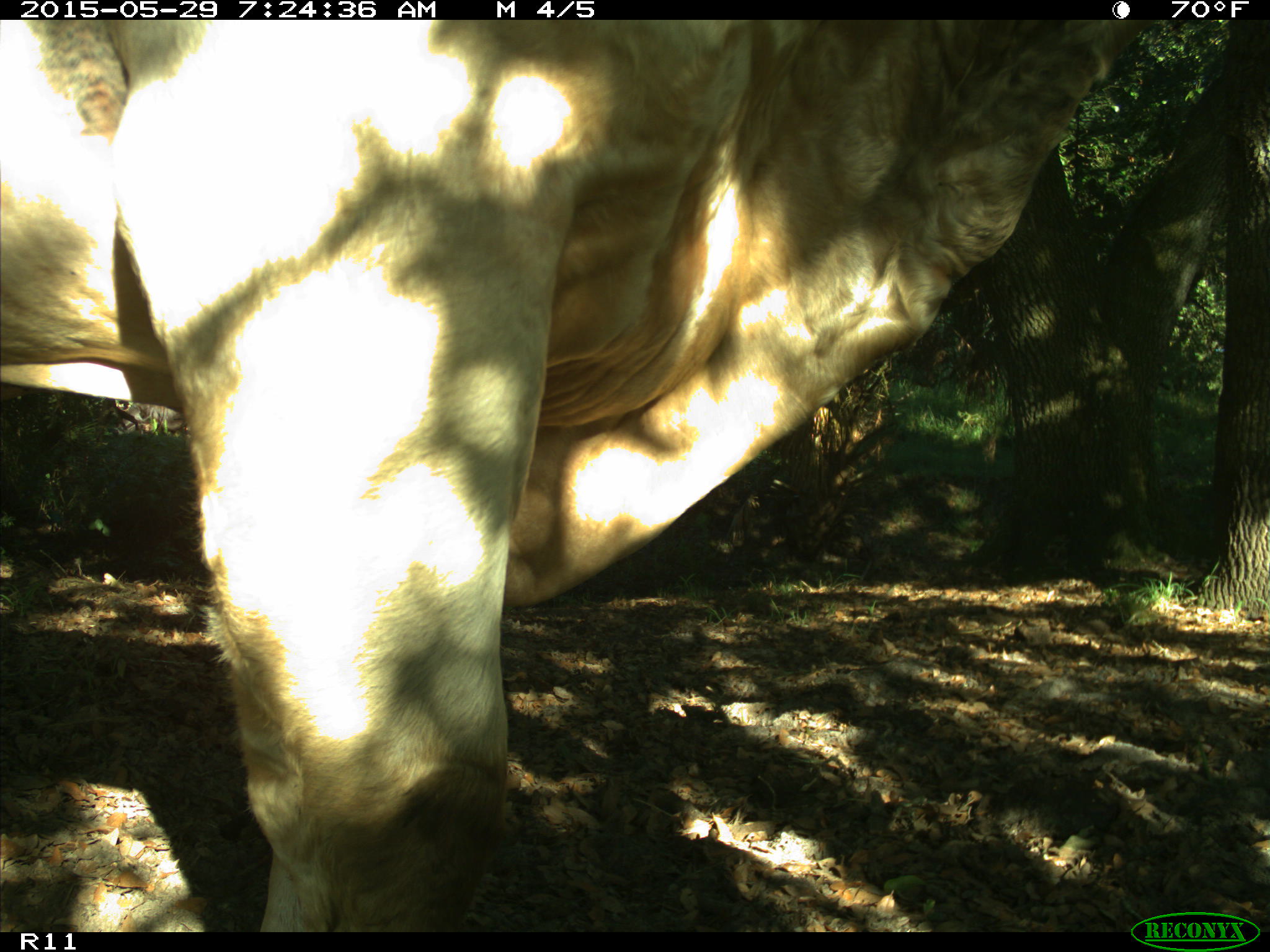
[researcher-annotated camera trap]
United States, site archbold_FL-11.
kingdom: Animalia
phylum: Chordata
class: Mammalia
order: Artiodactyla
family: Bovidae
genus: Bos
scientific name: Bos taurus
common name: domestic cow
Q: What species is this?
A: Bos taurus (domestic cow).